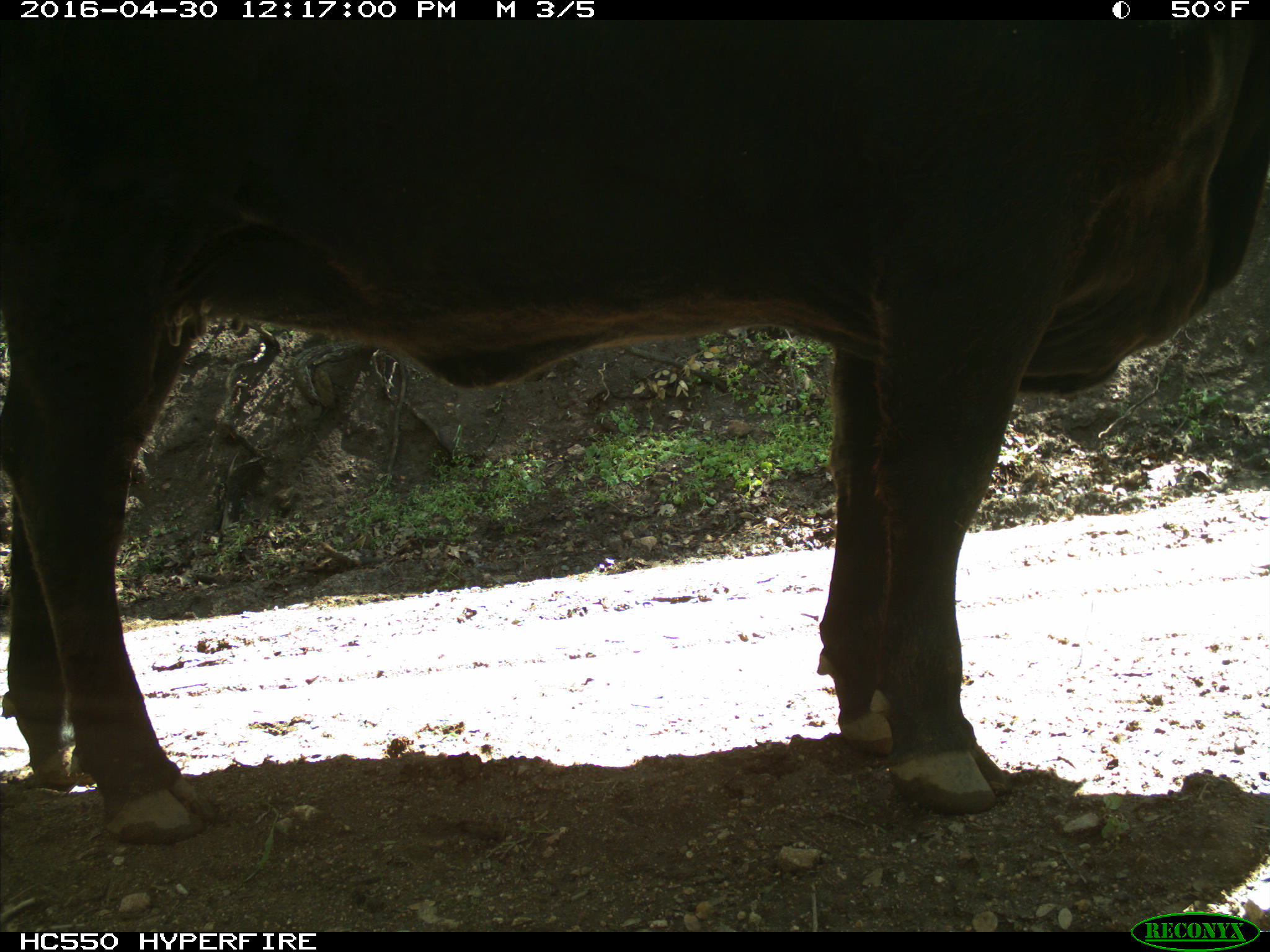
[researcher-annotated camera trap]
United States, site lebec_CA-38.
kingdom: Animalia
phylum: Chordata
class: Mammalia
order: Artiodactyla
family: Bovidae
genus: Bos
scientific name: Bos taurus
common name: domestic cow